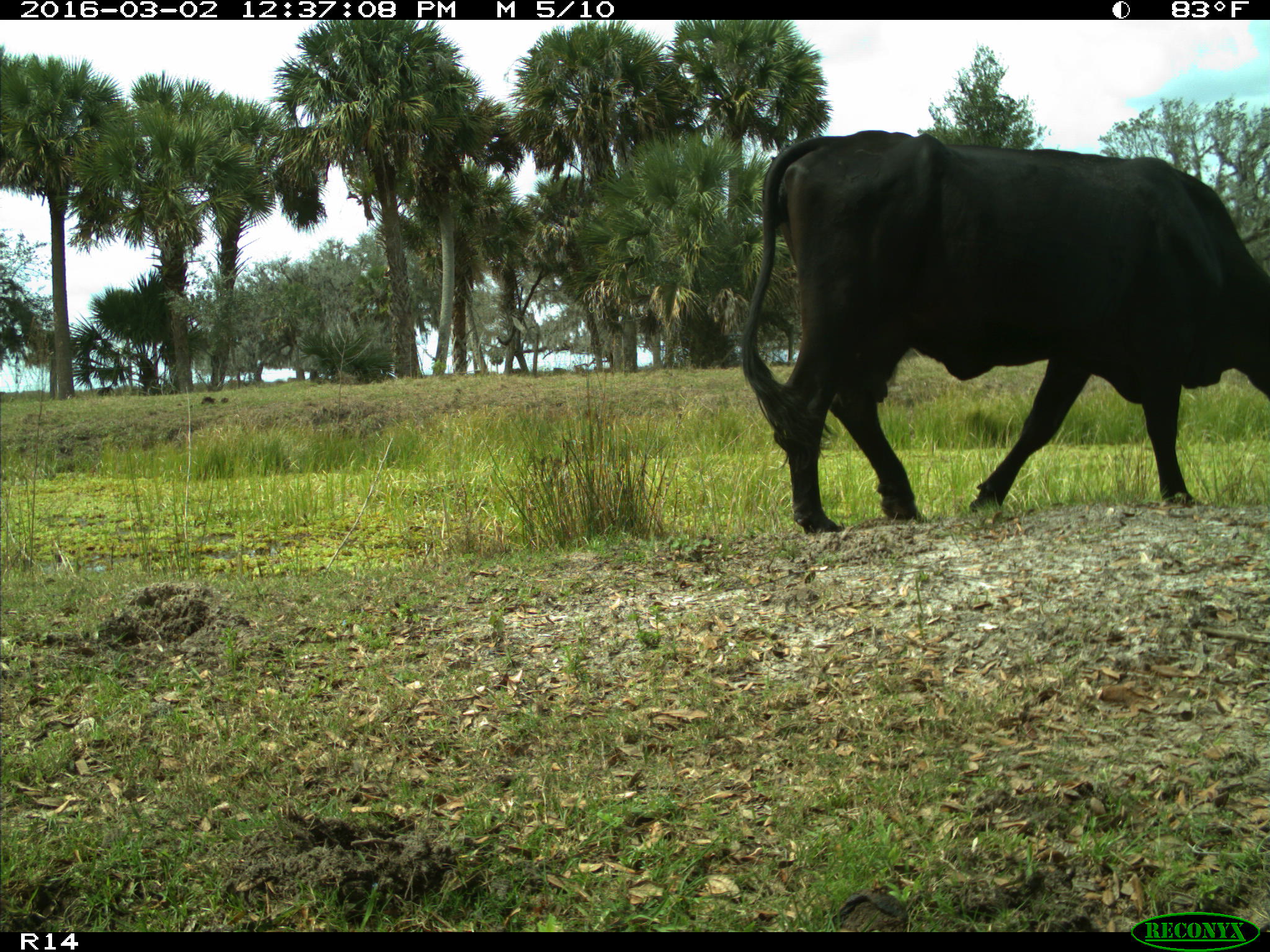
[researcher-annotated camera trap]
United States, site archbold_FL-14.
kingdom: Animalia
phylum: Chordata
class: Mammalia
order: Artiodactyla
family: Bovidae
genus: Bos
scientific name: Bos taurus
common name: domestic cow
Bos taurus (domestic cow).